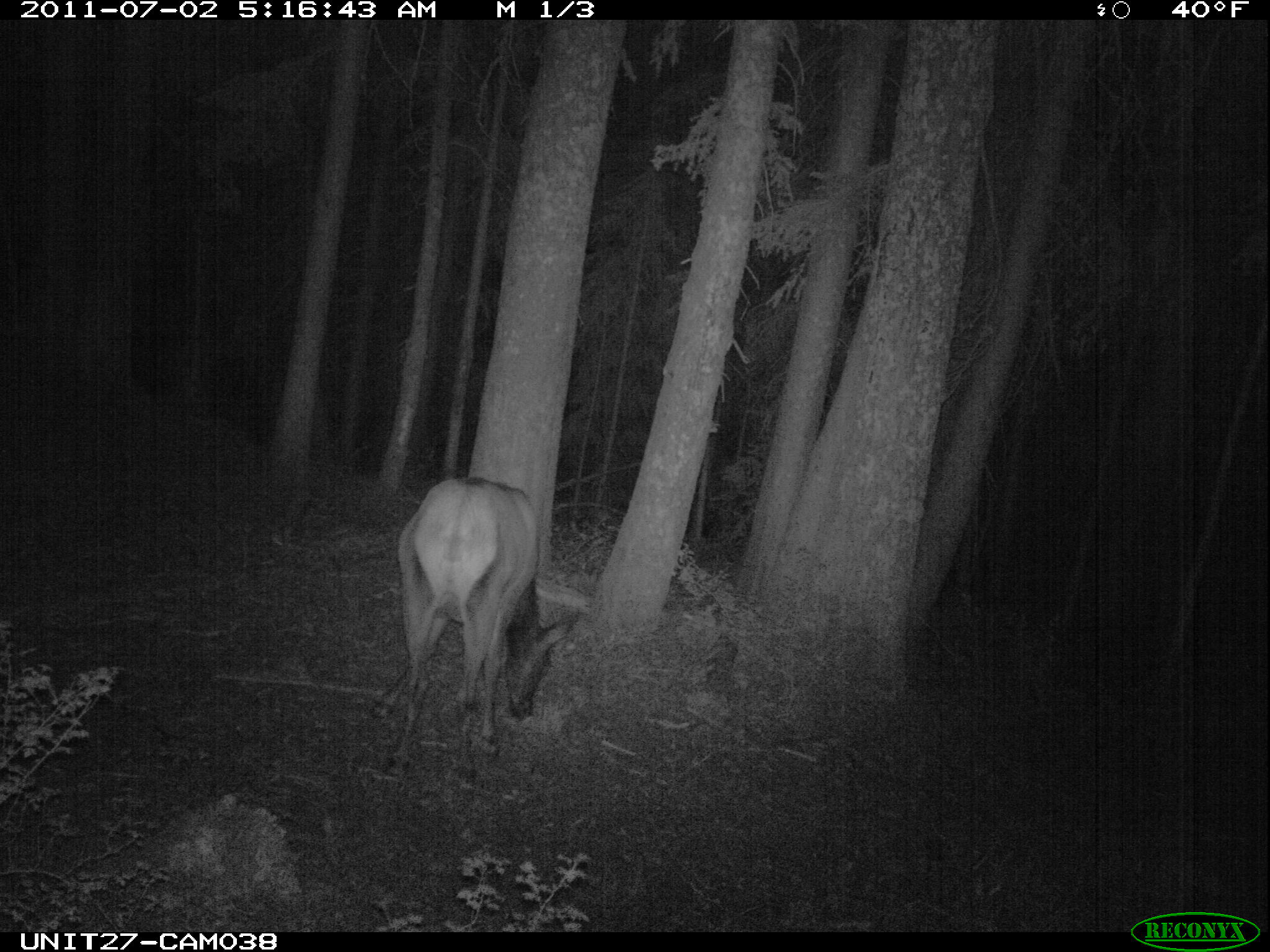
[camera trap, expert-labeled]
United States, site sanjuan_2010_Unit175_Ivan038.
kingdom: Animalia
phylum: Chordata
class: Mammalia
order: Artiodactyla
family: Cervidae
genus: Cervus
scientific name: Cervus elaphus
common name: red deer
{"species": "Cervus elaphus (red deer)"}